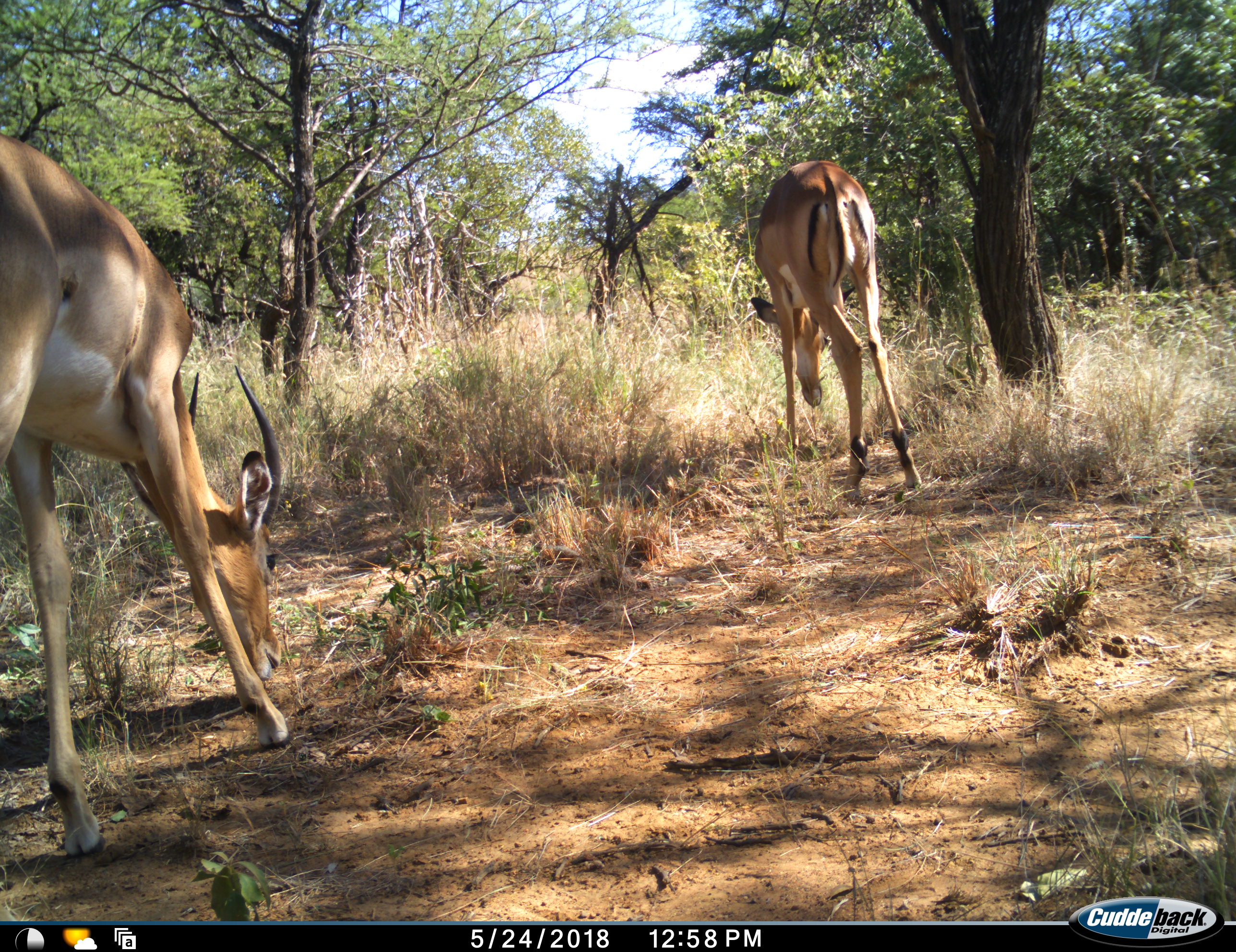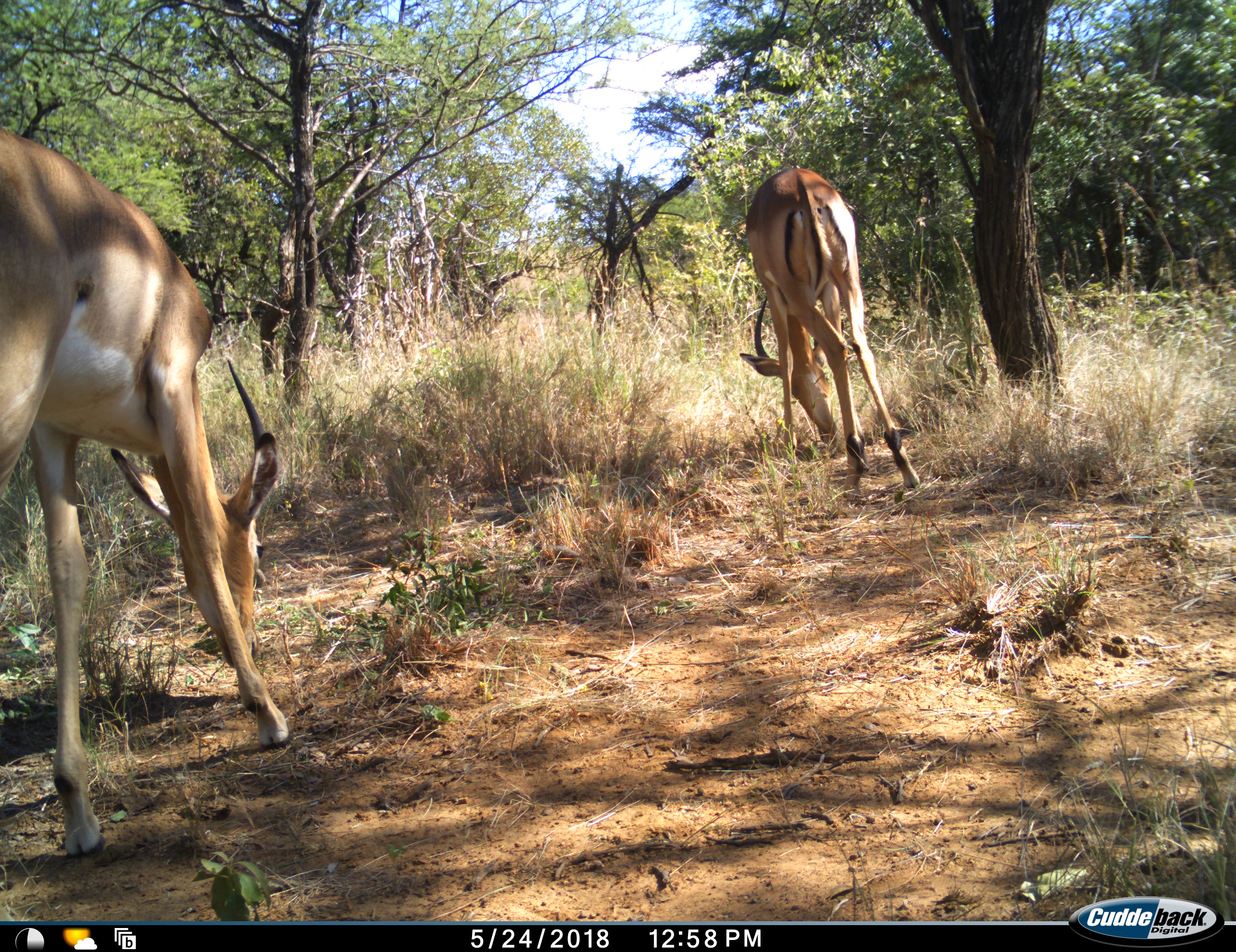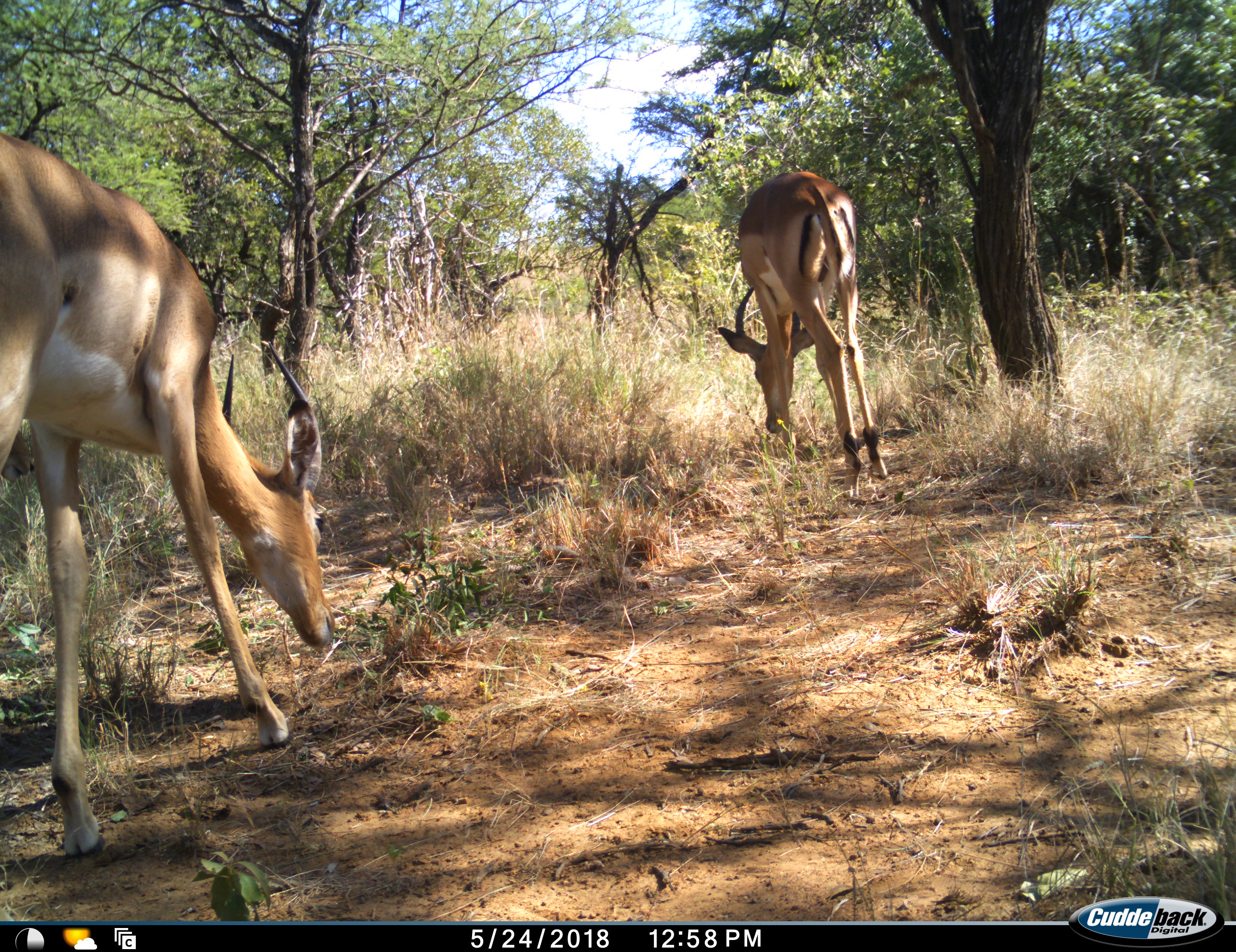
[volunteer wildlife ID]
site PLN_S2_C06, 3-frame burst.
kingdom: Animalia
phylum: Chordata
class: Mammalia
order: Artiodactyla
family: Bovidae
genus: Aepyceros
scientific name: Aepyceros melampus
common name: impala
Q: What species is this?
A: Impala (Aepyceros melampus).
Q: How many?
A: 2.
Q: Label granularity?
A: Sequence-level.